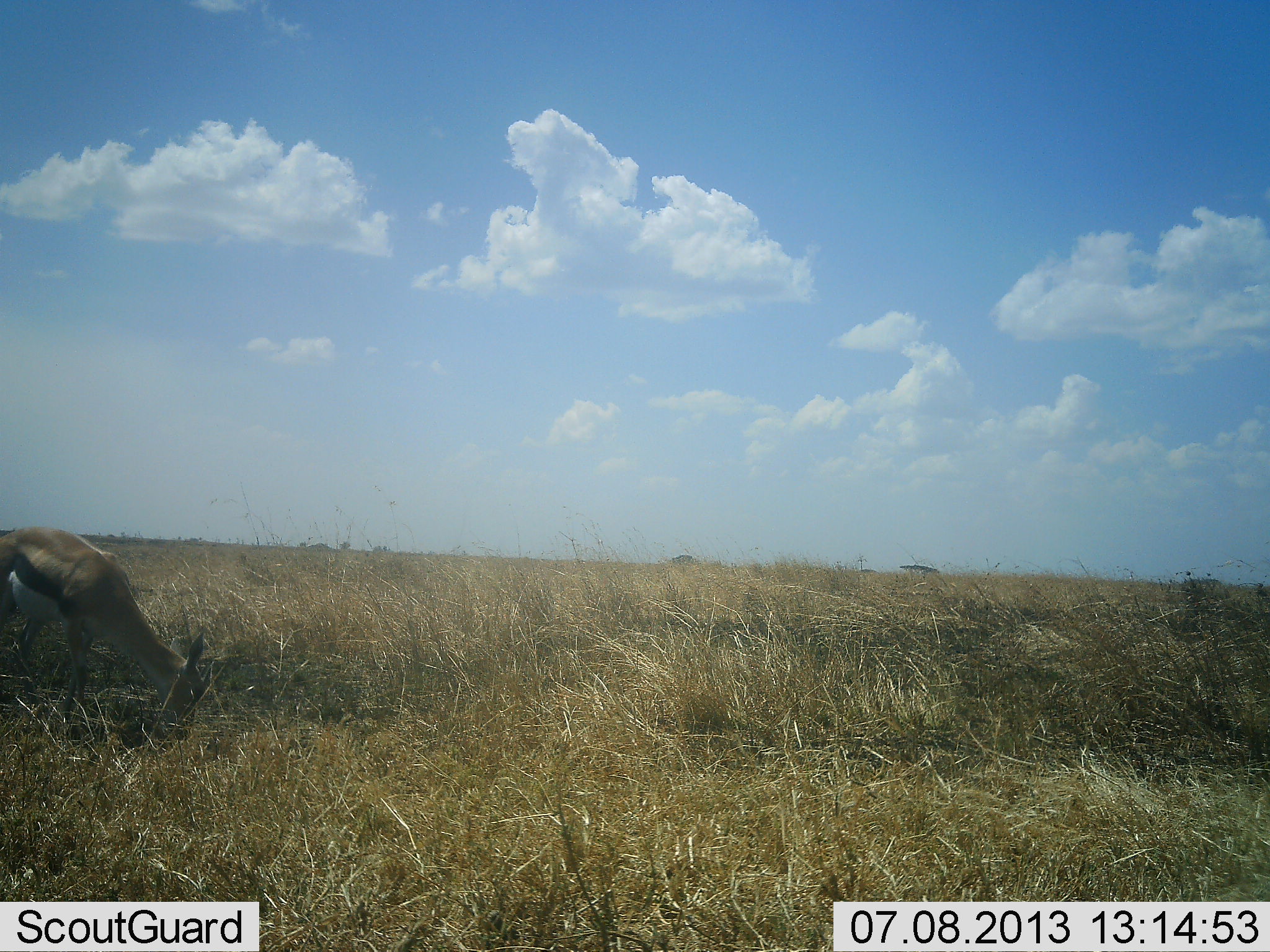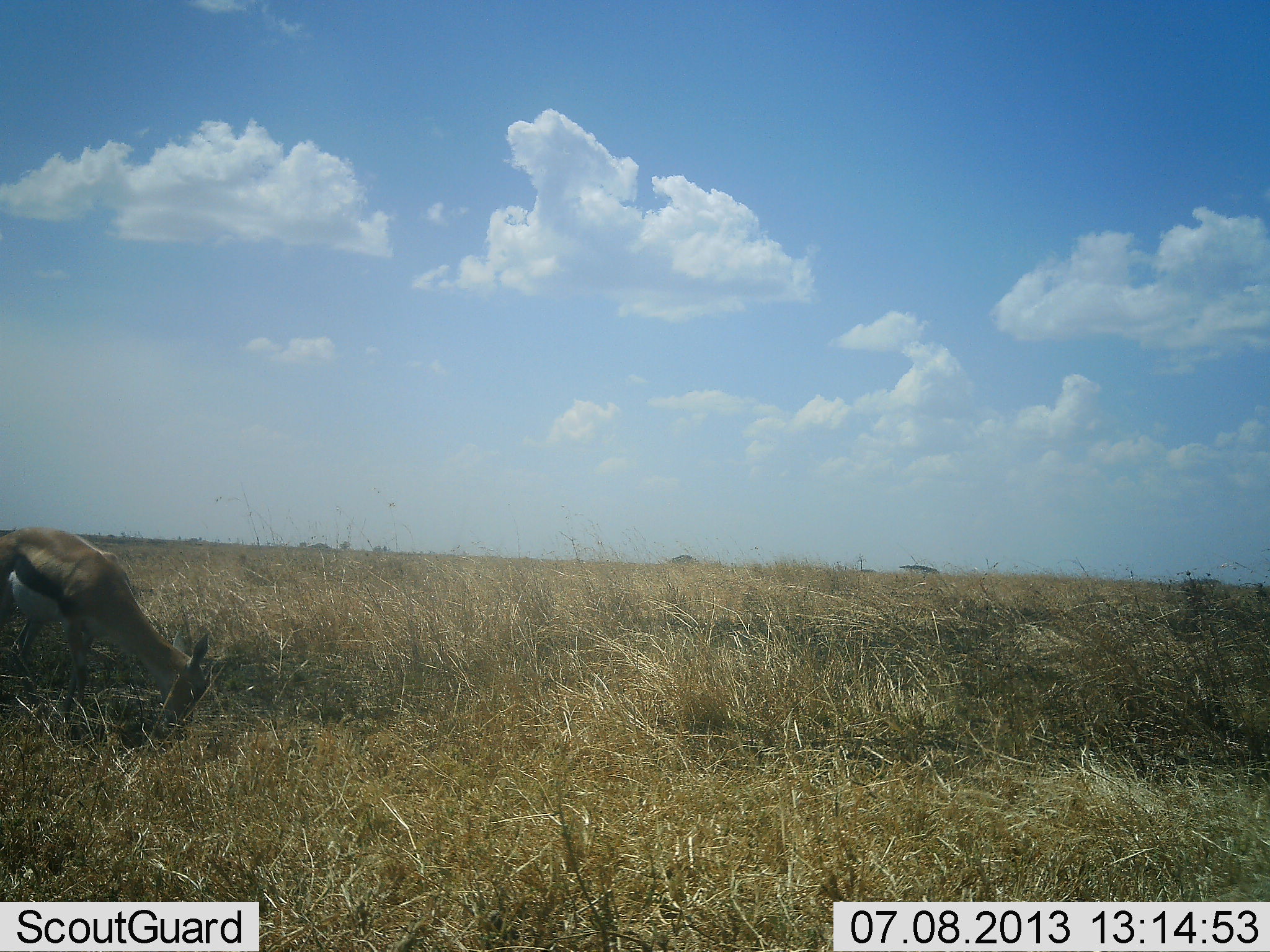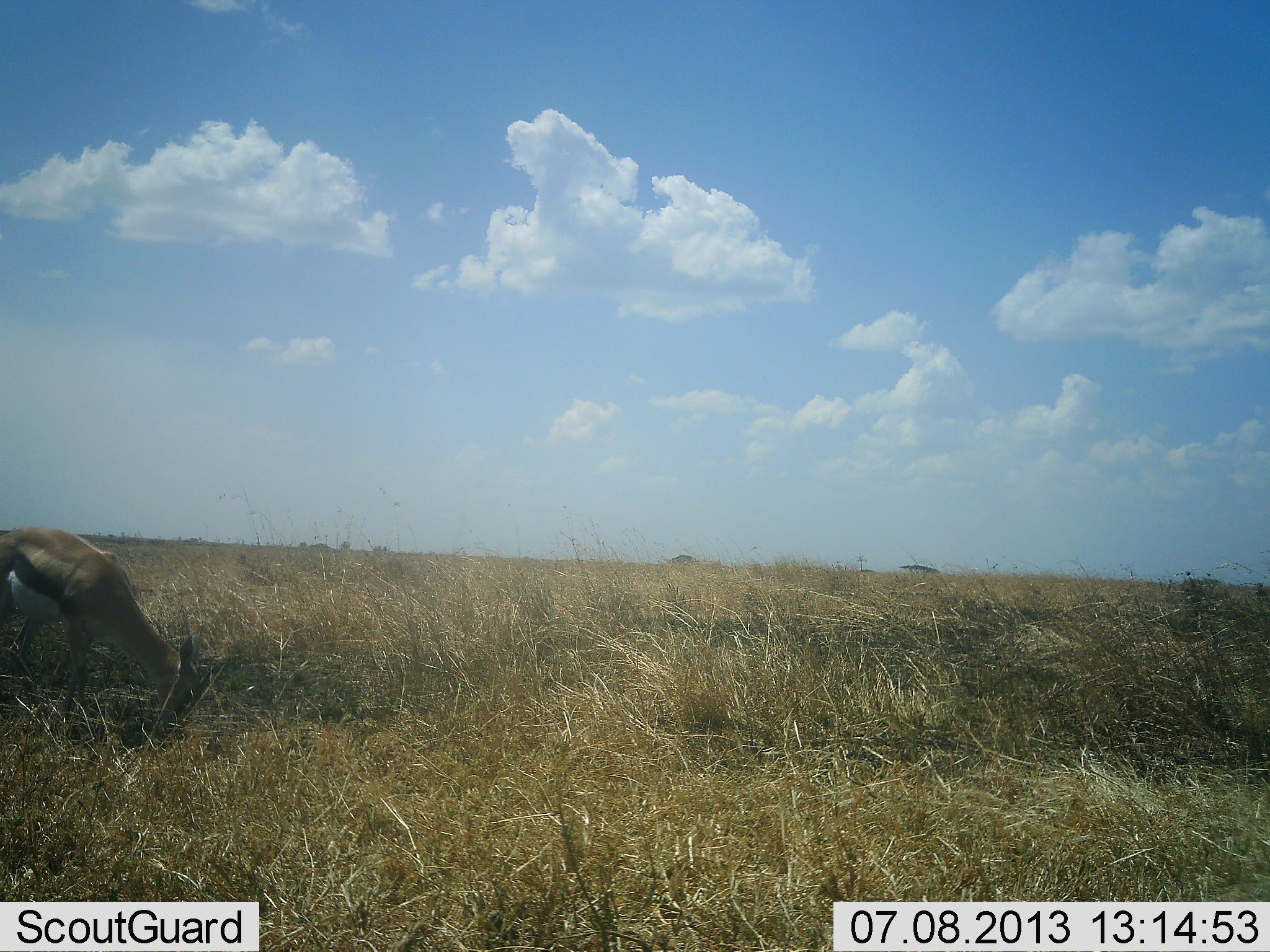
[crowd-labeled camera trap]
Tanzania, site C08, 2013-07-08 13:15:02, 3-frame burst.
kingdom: Animalia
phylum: Chordata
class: Mammalia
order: Artiodactyla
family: Bovidae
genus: Eudorcas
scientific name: Eudorcas thomsonii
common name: thomson's gazelle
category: gazellethomsons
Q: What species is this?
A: Gazellethomsons (thomson's gazelle) (Eudorcas thomsonii).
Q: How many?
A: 1.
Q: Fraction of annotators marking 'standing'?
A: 17%.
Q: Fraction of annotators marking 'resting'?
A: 0%.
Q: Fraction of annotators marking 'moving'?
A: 0%.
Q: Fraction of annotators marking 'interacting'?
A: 0%.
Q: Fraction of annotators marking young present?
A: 0%.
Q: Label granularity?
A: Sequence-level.